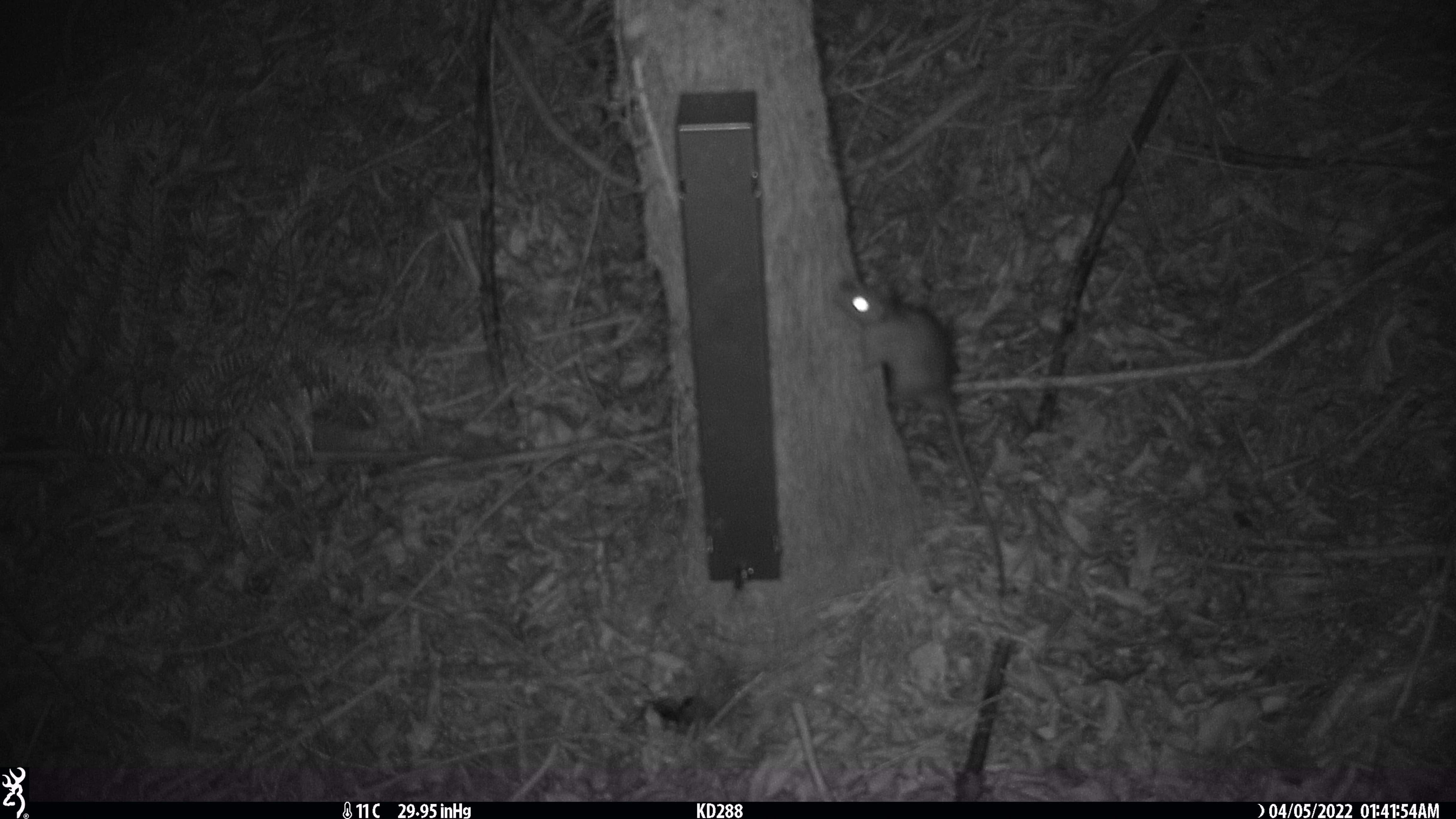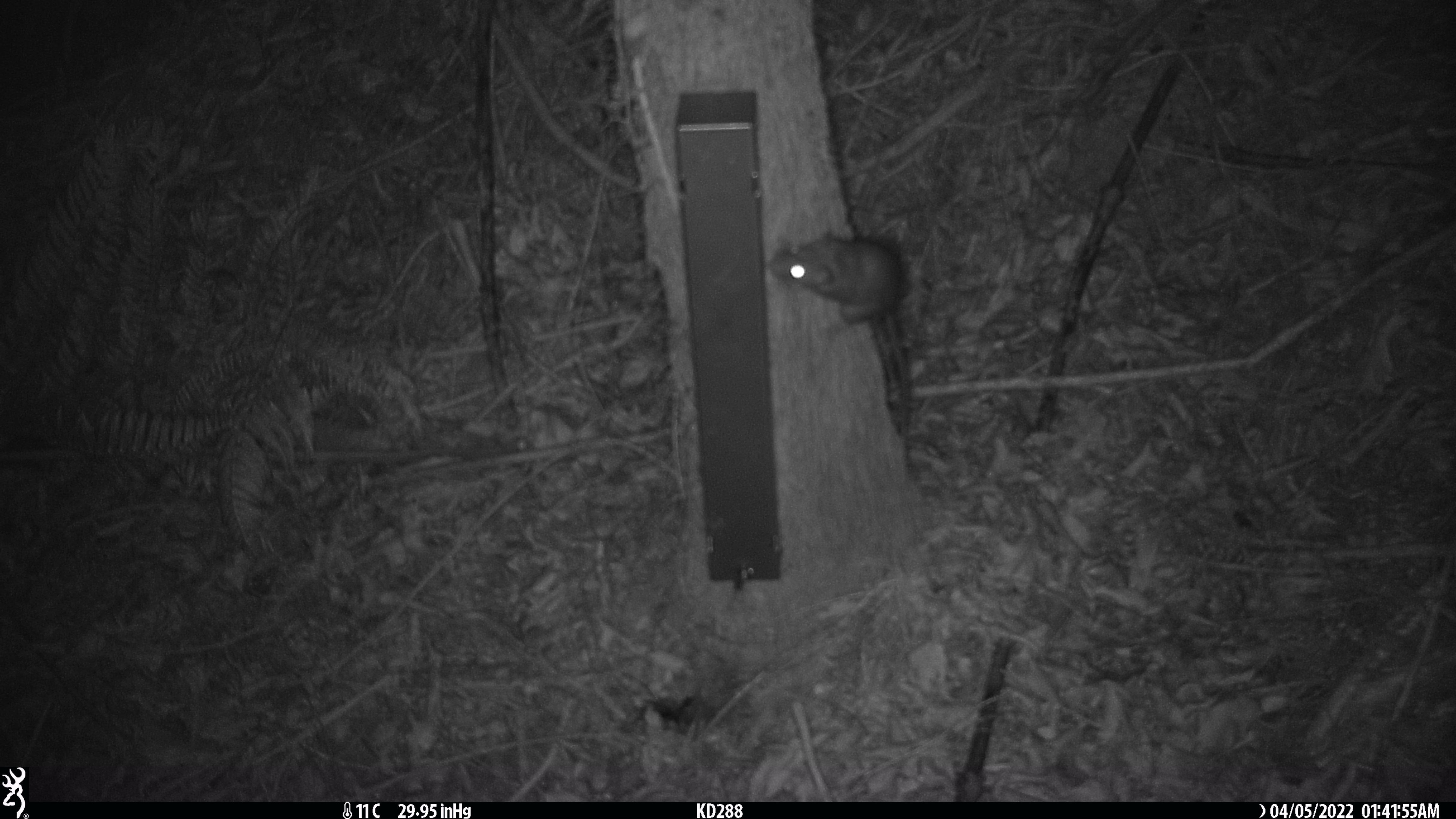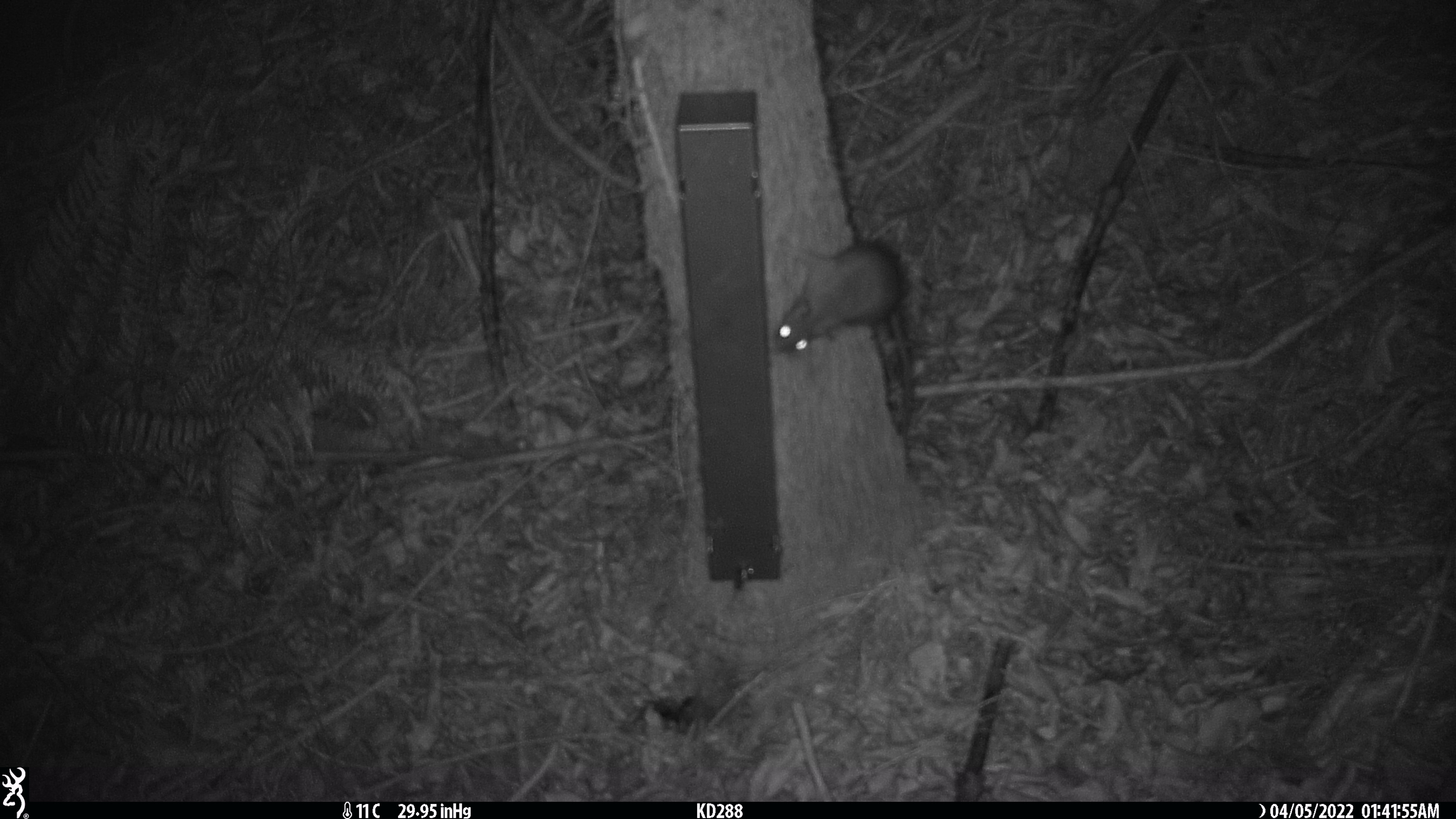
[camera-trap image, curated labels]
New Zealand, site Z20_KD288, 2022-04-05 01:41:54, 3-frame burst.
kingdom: Animalia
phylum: Chordata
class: Mammalia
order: Rodentia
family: Muridae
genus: Rattus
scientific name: Rattus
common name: rat